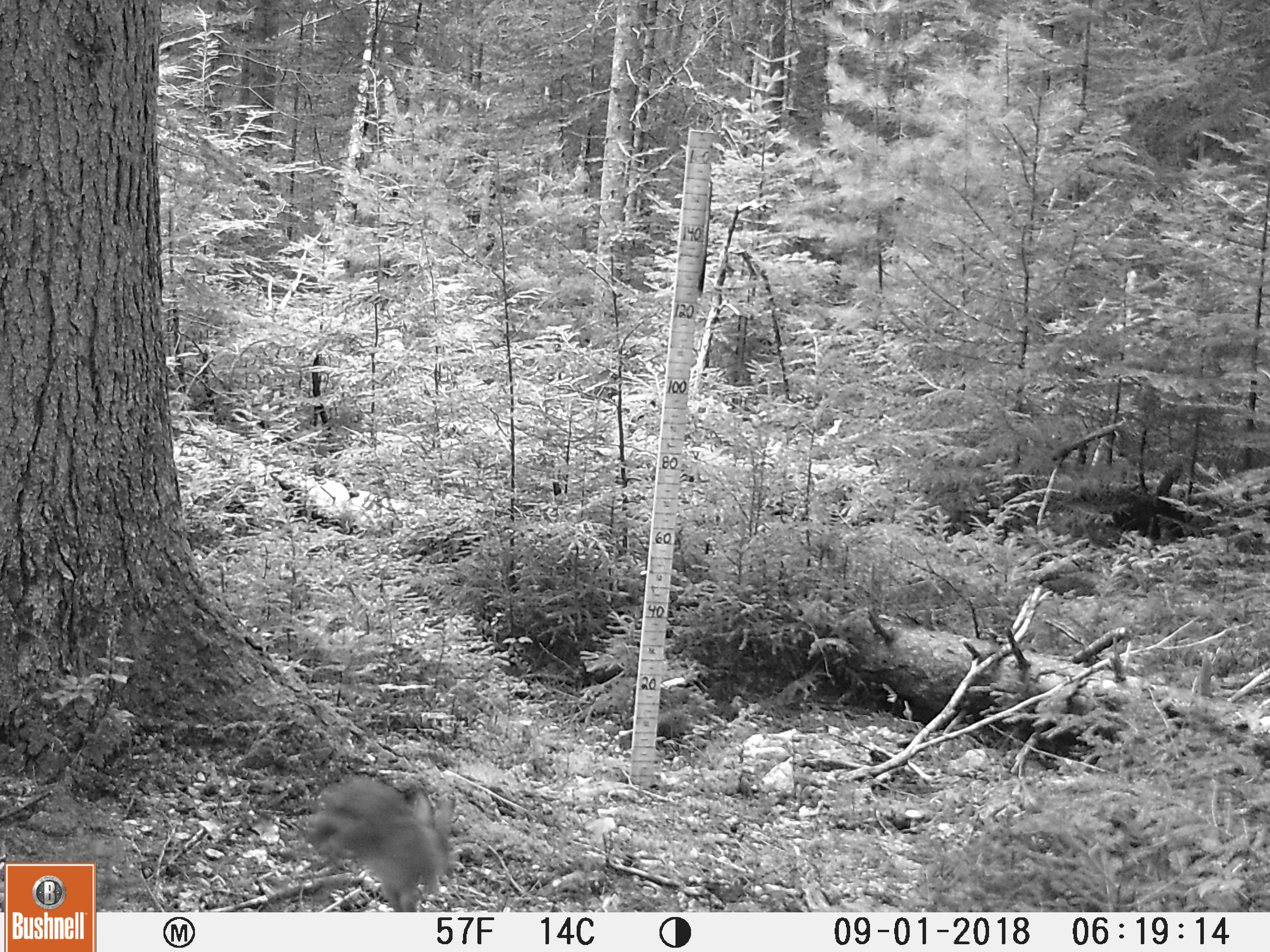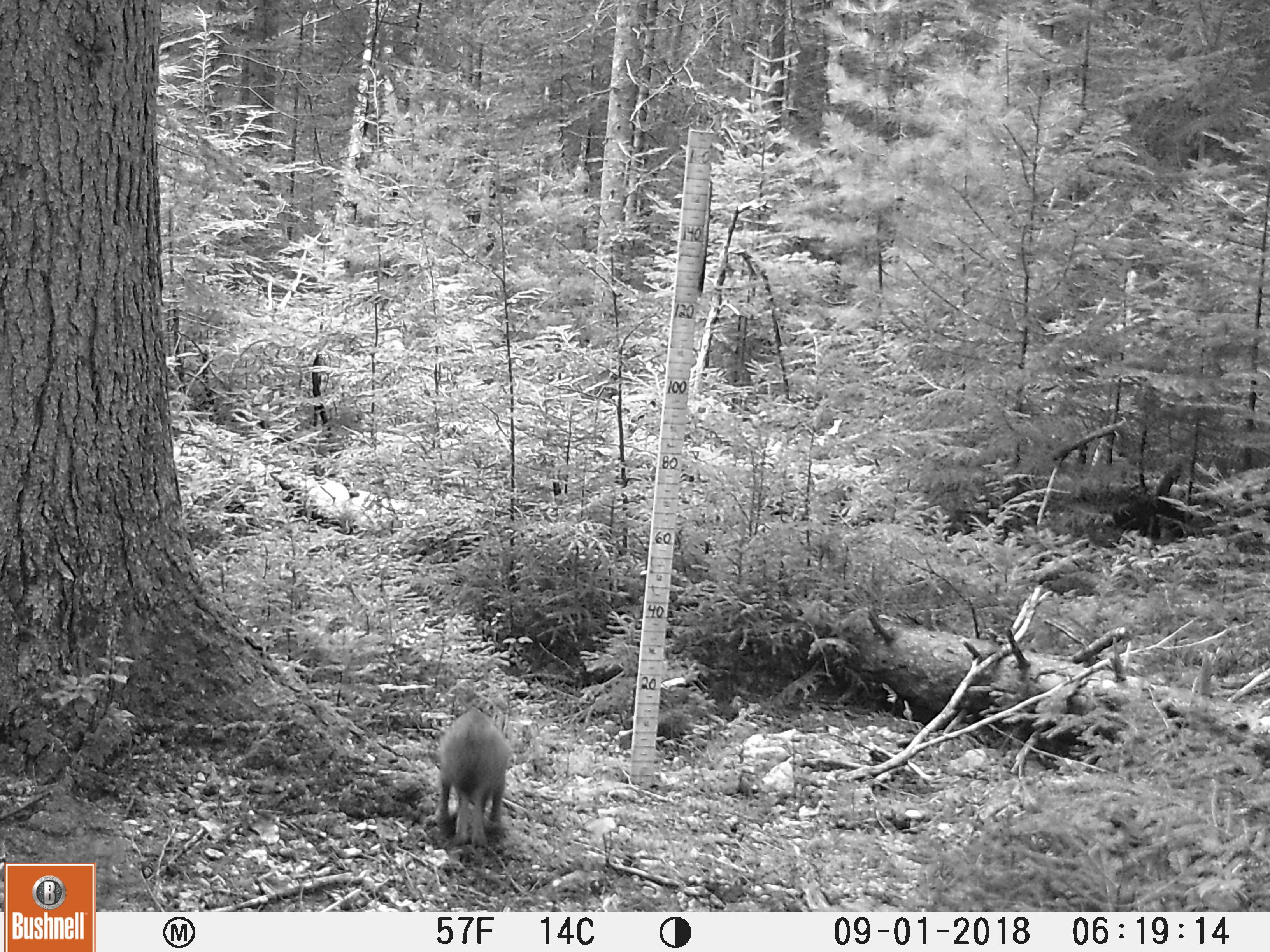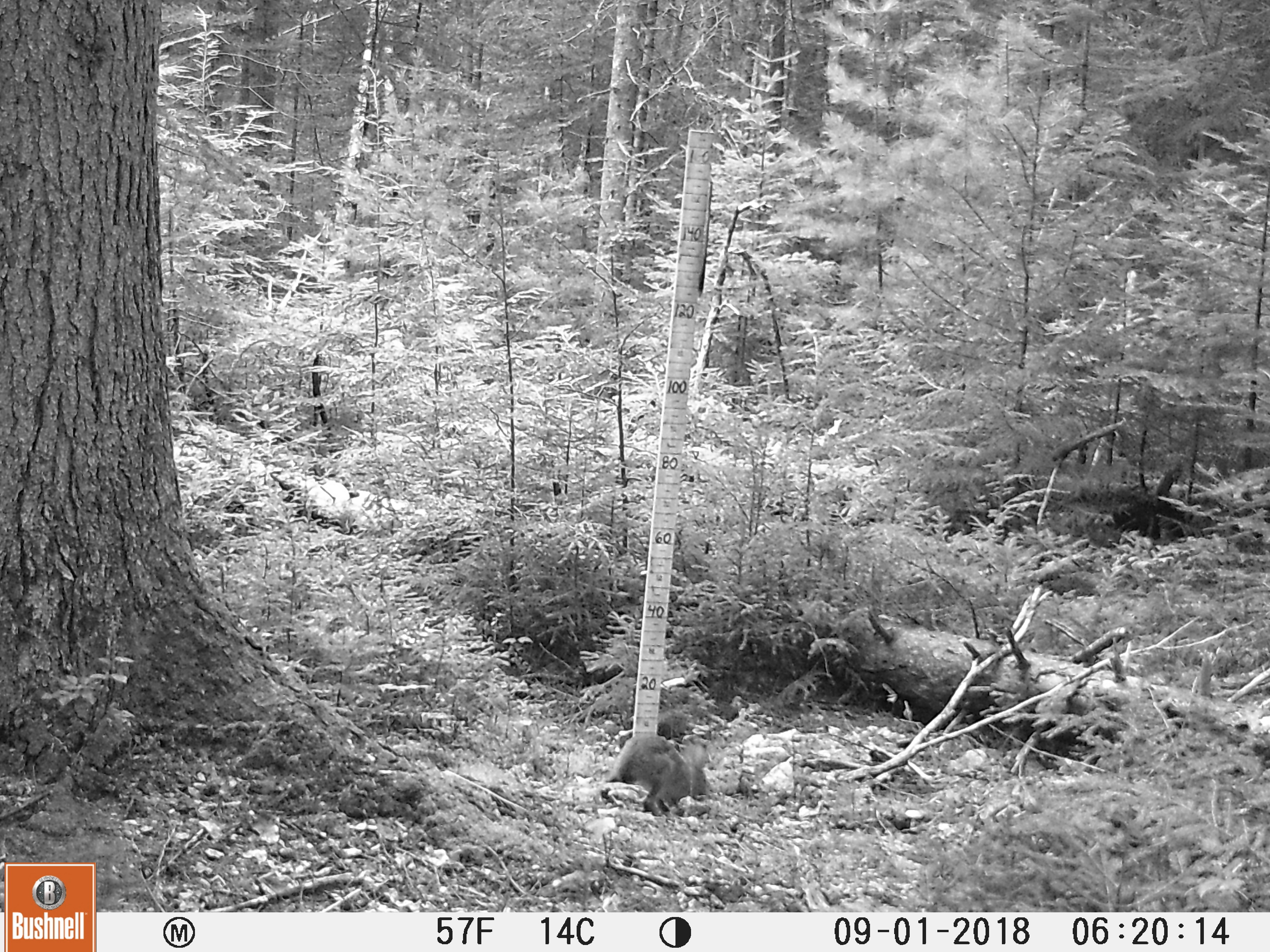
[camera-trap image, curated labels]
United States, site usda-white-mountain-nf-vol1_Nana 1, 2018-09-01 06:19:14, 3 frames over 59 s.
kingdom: Animalia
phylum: Chordata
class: Mammalia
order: Lagomorpha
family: Leporidae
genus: Lepus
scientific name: Lepus americanus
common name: snowshoe hare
Snowshoe hare (Lepus americanus).